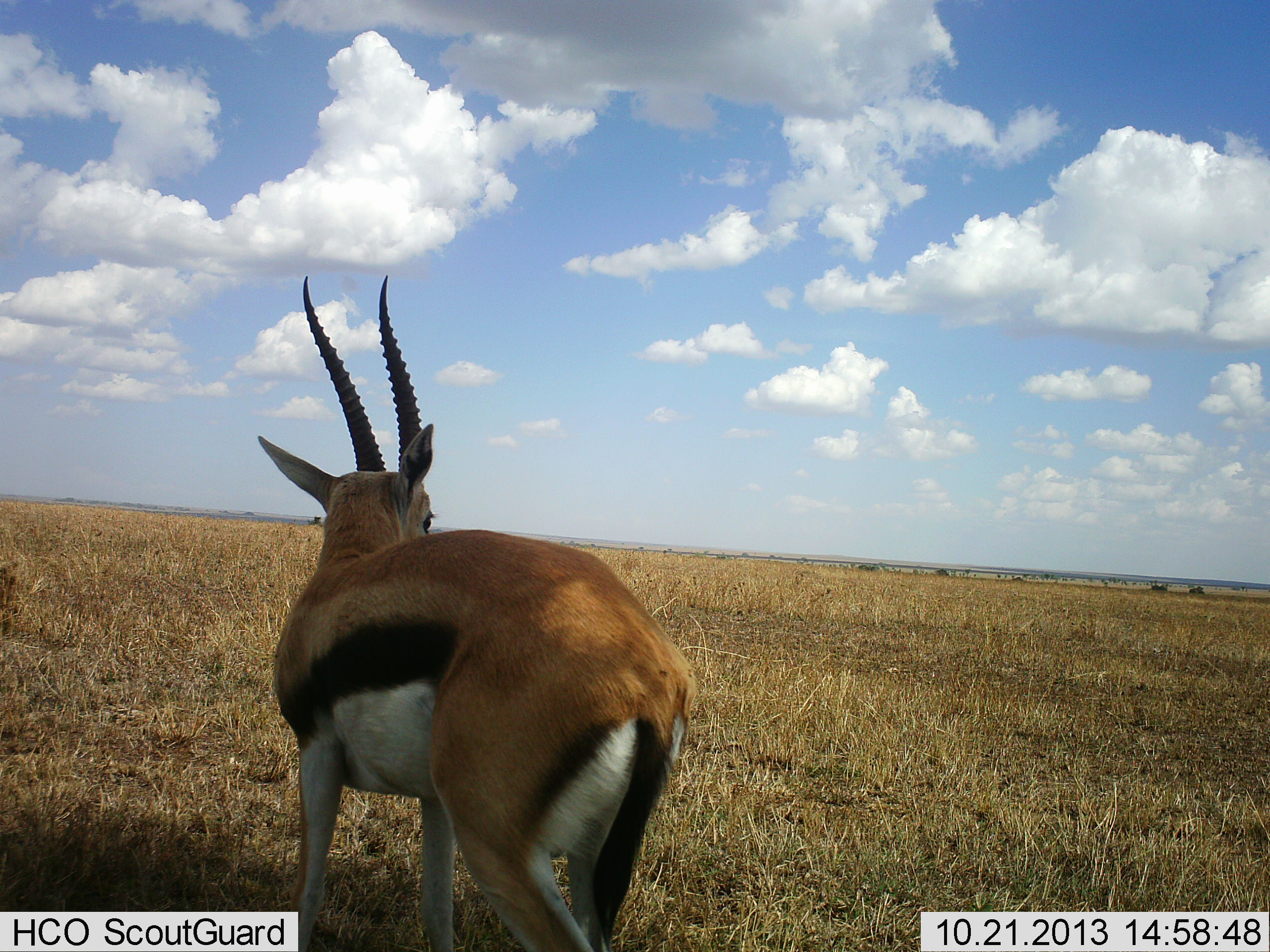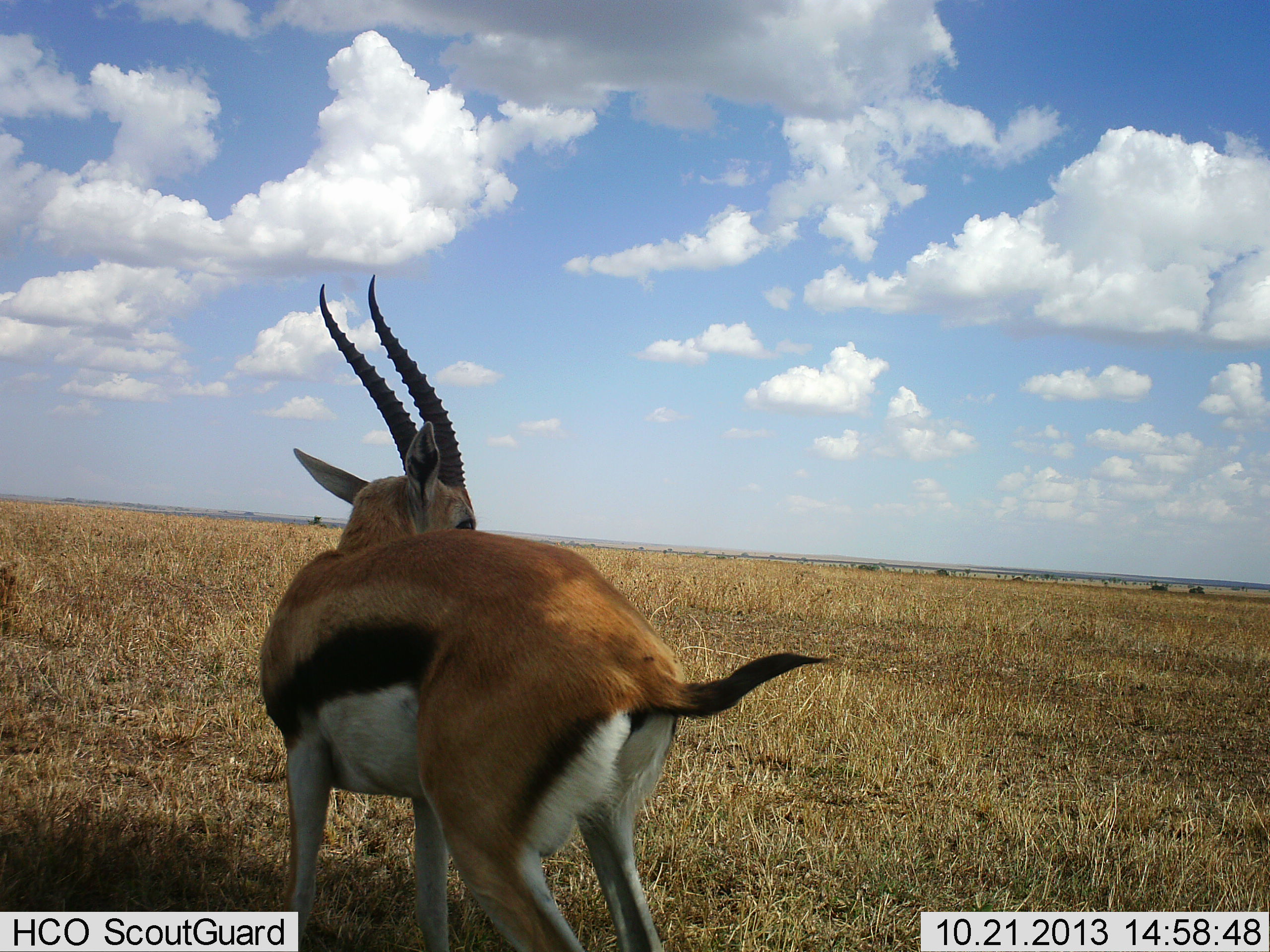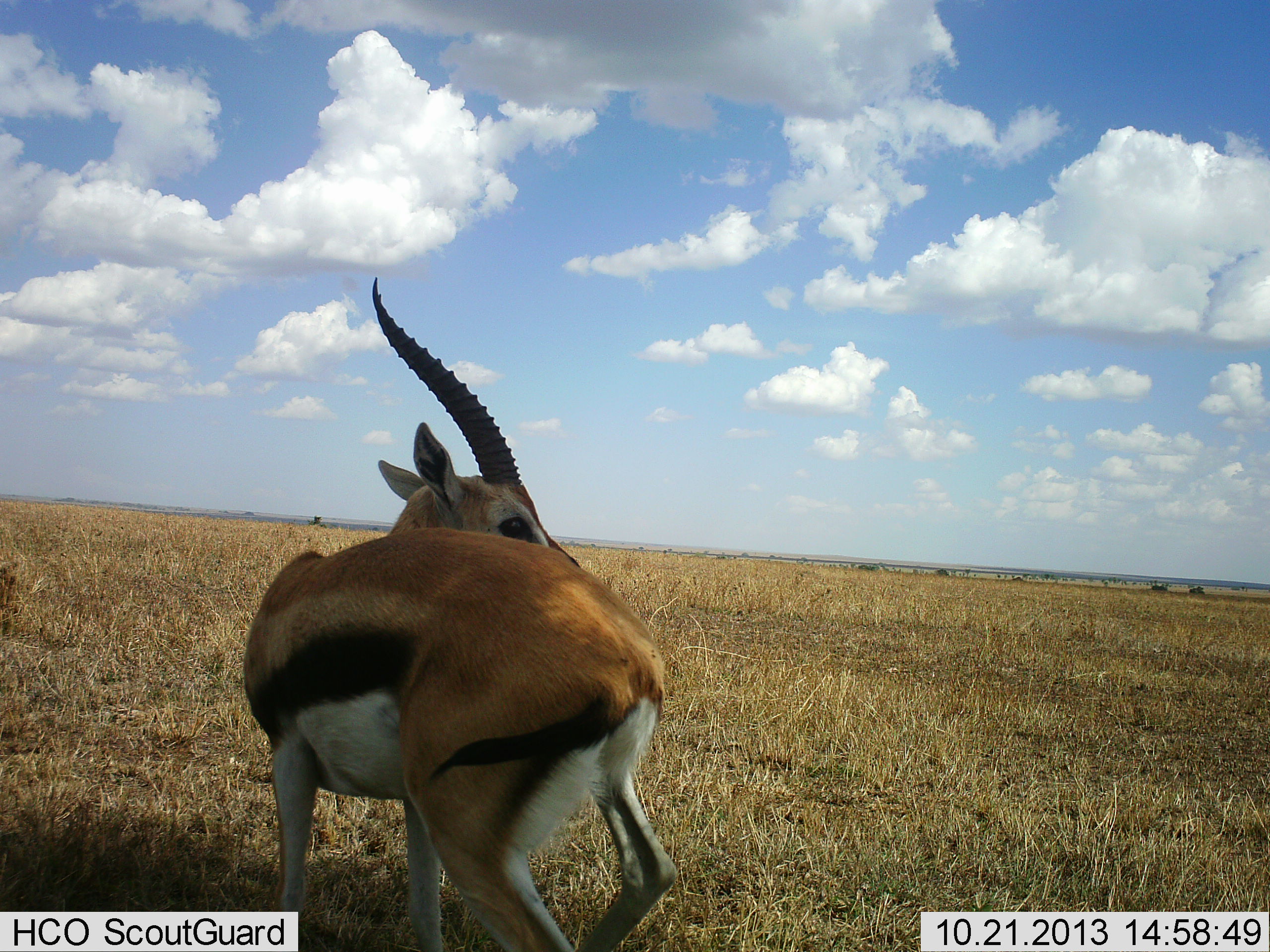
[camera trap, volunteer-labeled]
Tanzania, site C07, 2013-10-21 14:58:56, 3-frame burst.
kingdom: Animalia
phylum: Chordata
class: Mammalia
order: Artiodactyla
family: Bovidae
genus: Eudorcas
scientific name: Eudorcas thomsonii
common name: thomson's gazelle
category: gazellethomsons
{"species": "gazellethomsons (thomson's gazelle) (Eudorcas thomsonii)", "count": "1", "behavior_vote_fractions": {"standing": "100%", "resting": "0%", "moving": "0%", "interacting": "0%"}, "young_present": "0%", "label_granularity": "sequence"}